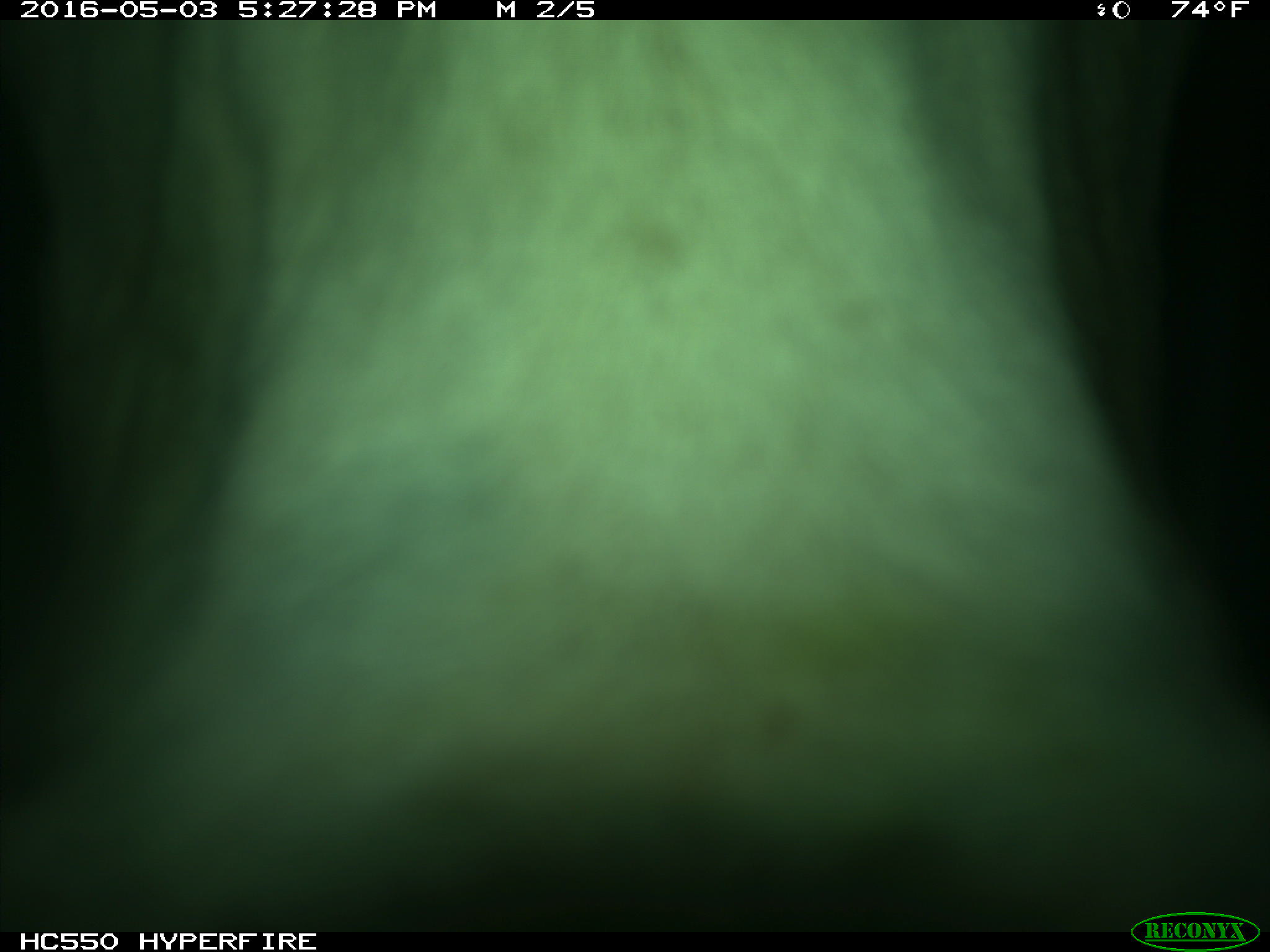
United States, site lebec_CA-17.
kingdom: Animalia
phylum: Chordata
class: Mammalia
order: Artiodactyla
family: Bovidae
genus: Bos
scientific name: Bos taurus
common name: domestic cow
Bos taurus (domestic cow).